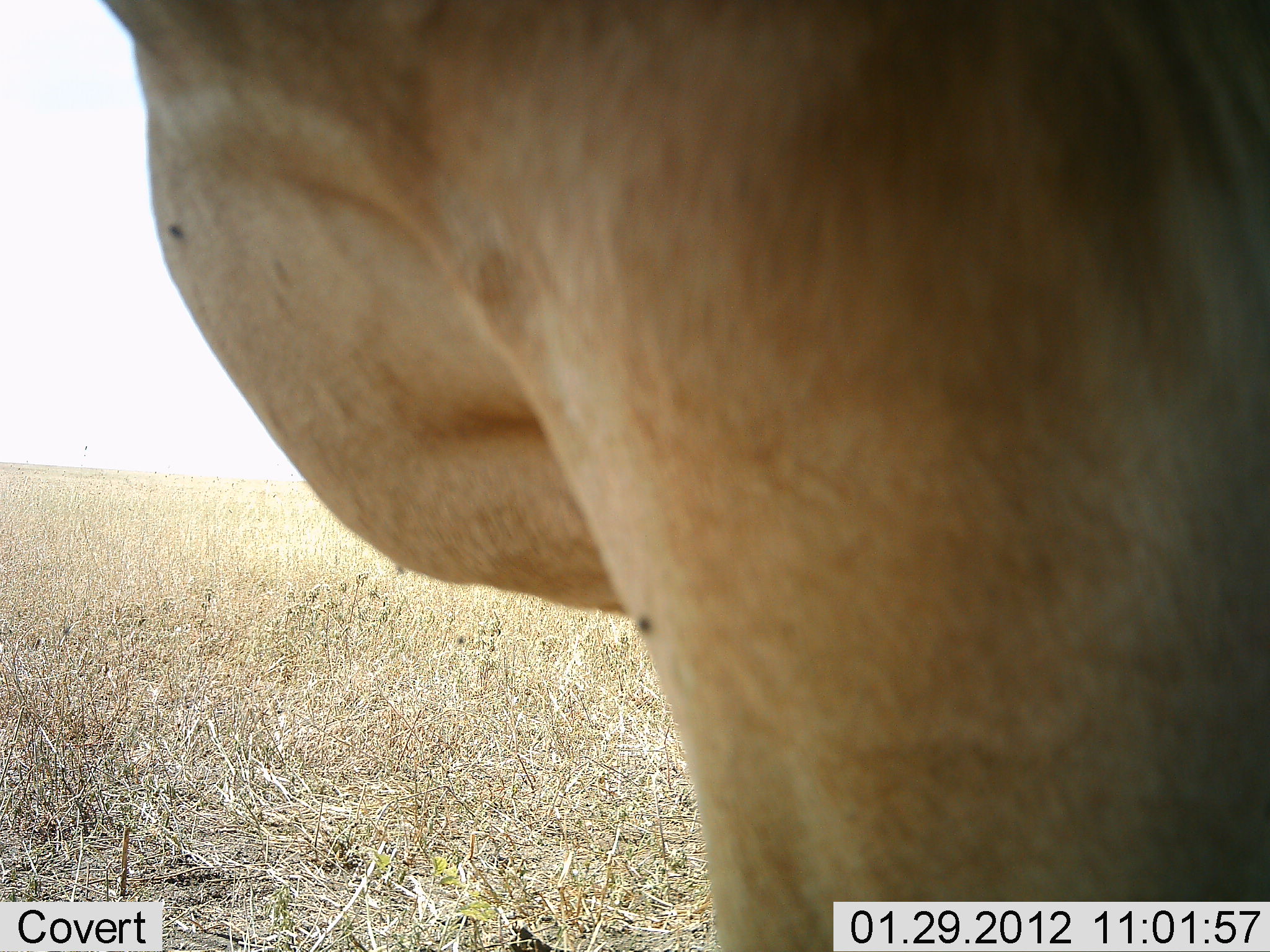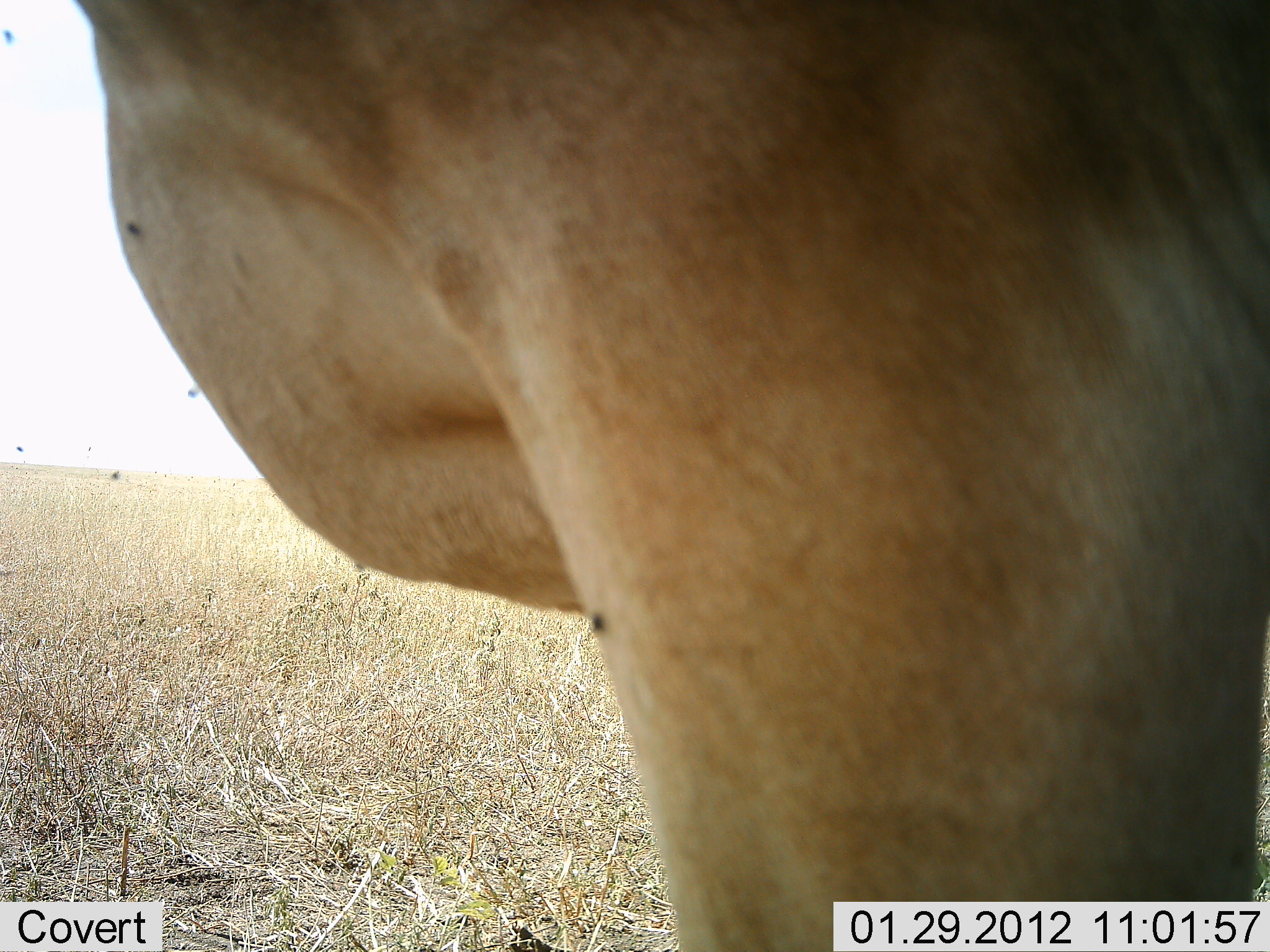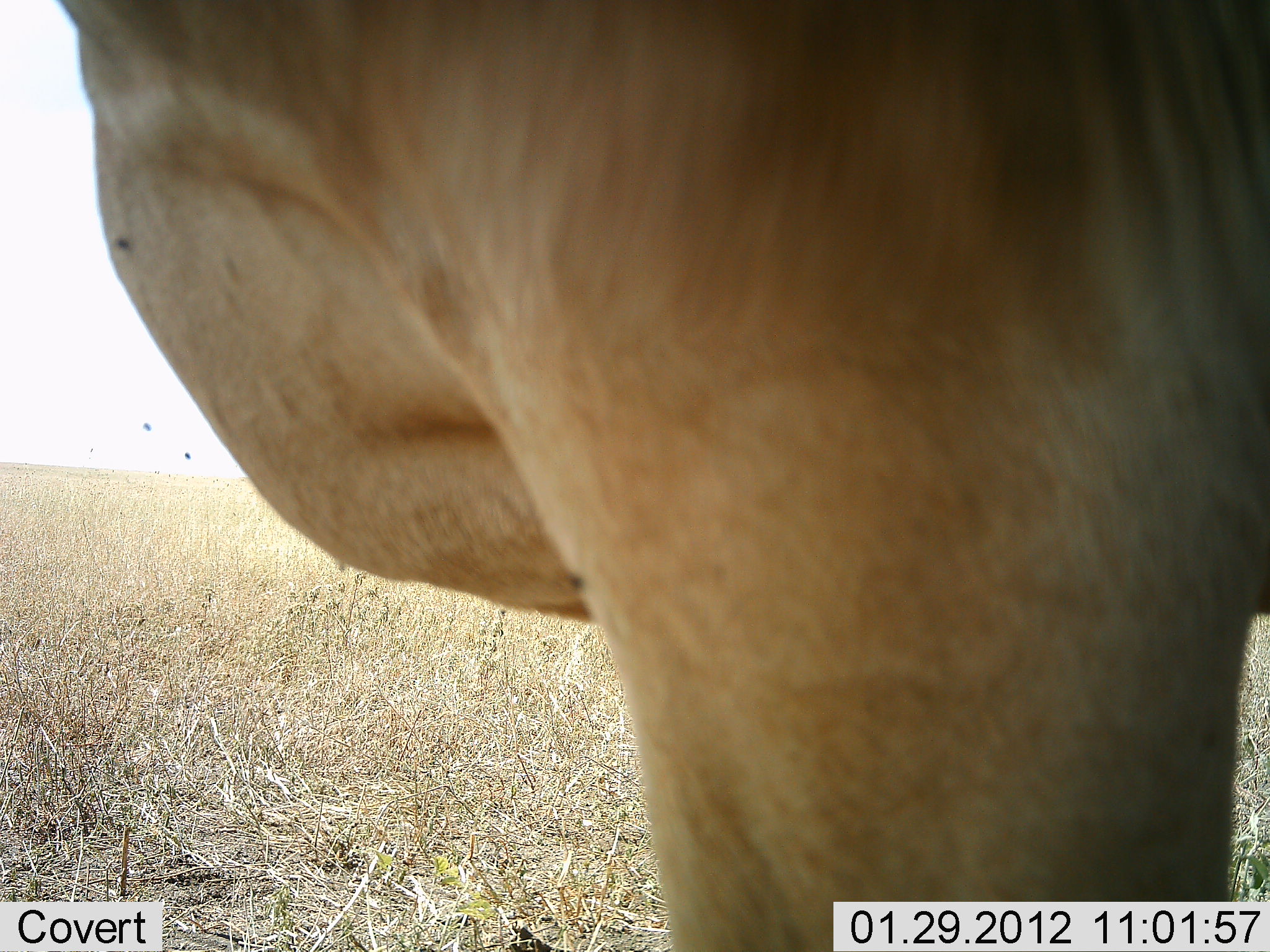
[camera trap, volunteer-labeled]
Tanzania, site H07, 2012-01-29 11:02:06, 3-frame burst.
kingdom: Animalia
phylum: Chordata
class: Mammalia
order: Artiodactyla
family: Bovidae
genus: Alcelaphus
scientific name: Alcelaphus buselaphus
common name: hartebeest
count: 1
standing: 100%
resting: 0%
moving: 5%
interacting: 0%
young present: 0%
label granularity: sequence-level